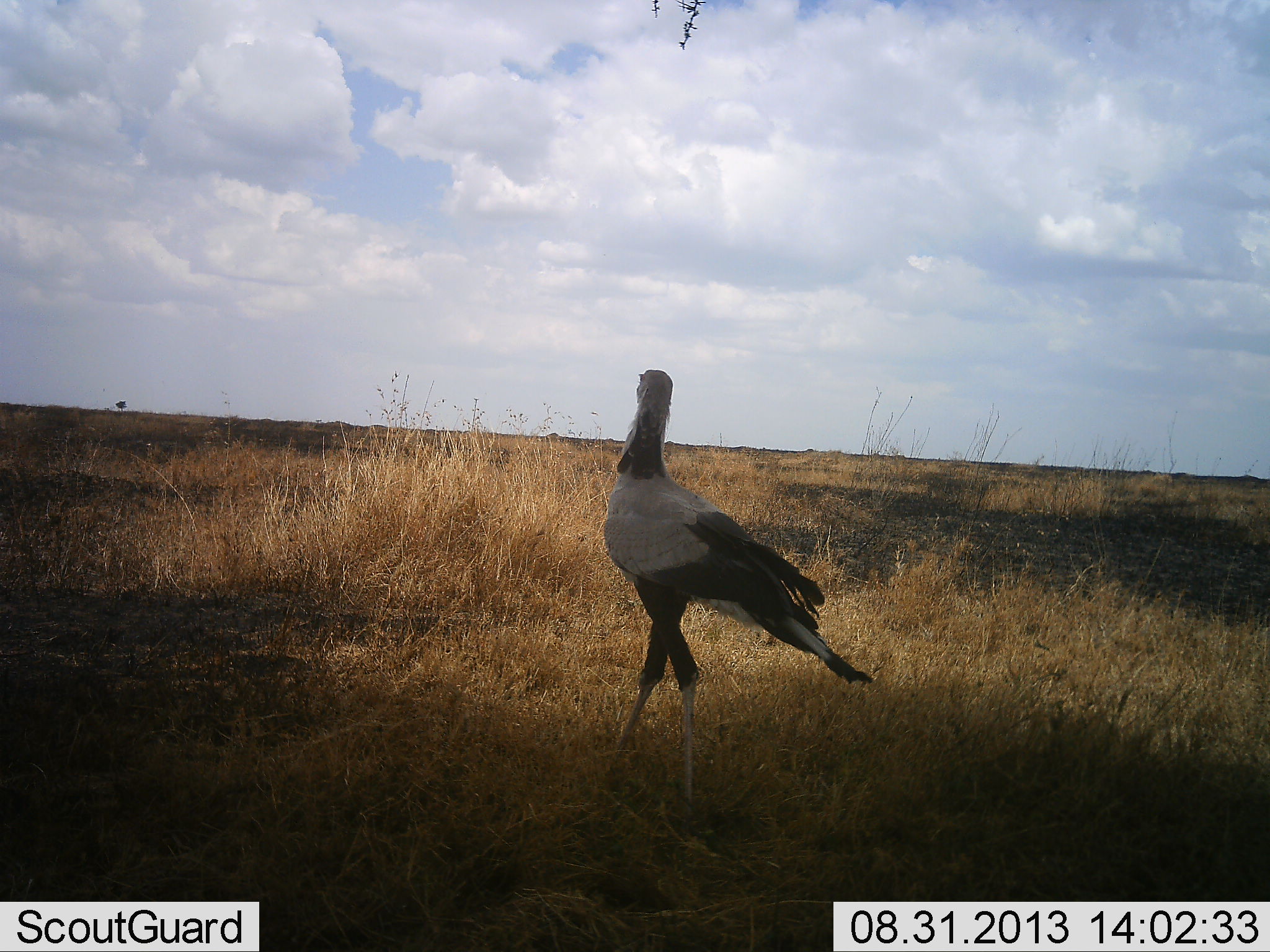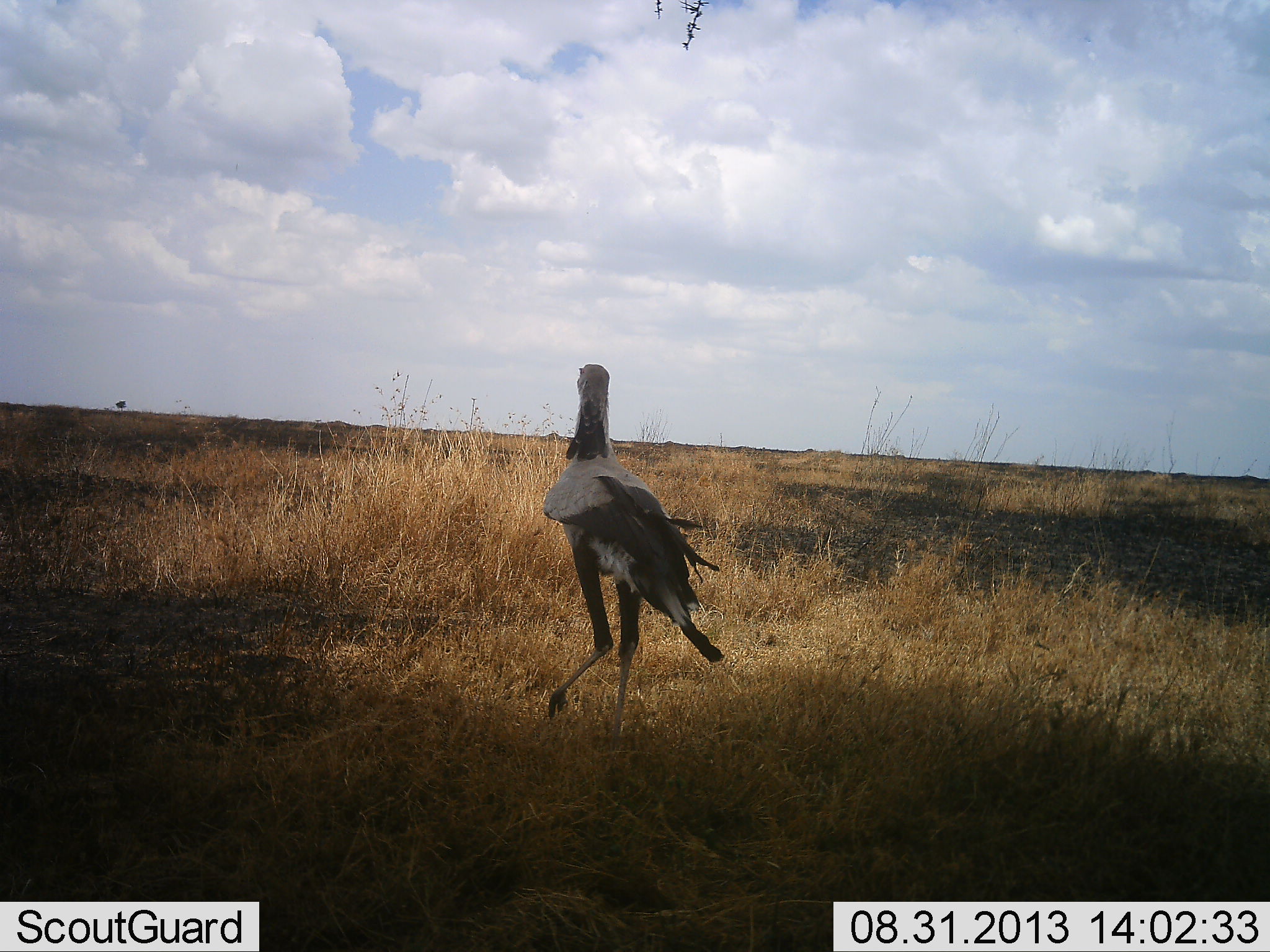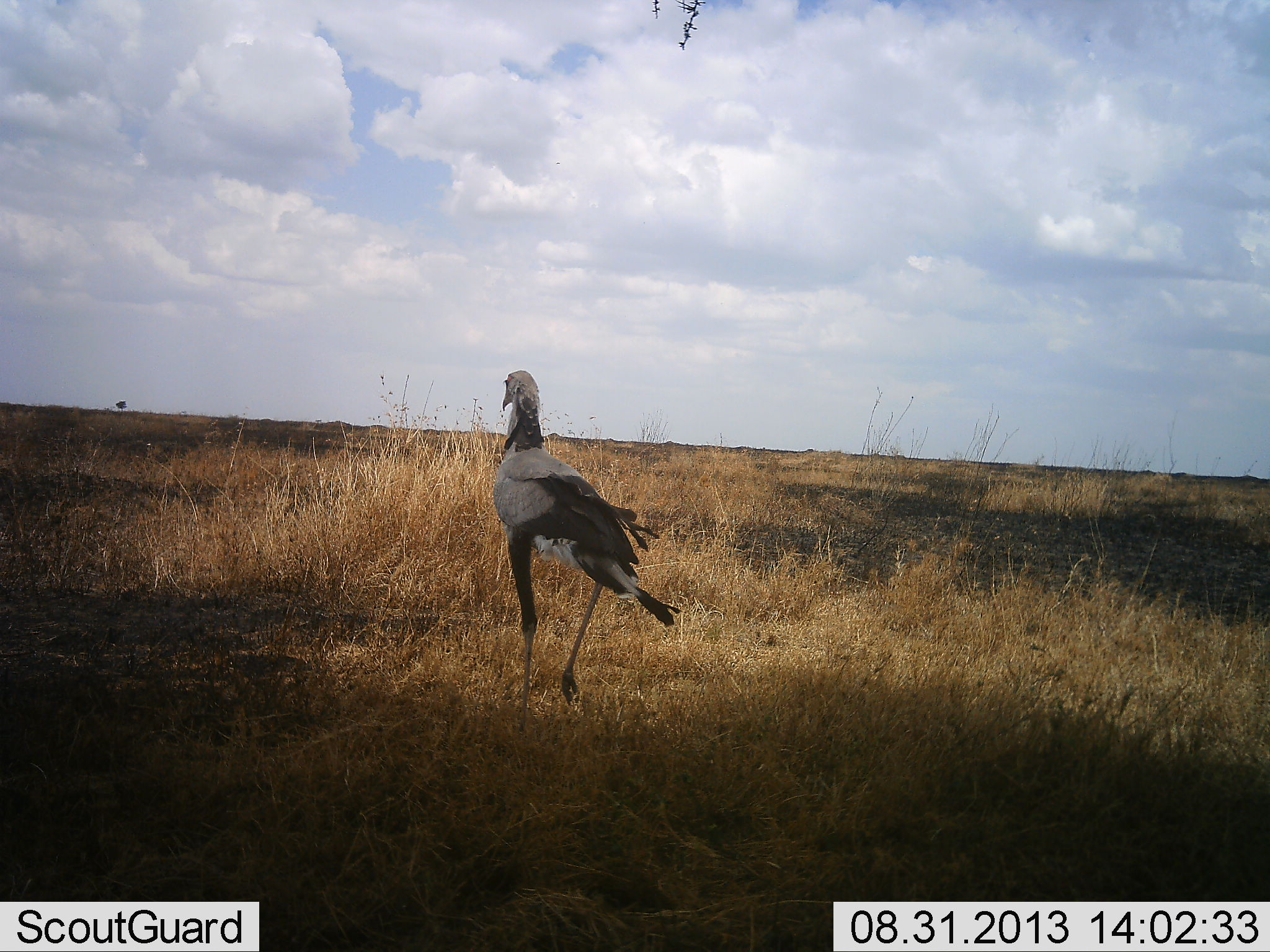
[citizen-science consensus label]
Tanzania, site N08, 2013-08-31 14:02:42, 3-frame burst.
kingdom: Animalia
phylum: Chordata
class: Aves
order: Accipitriformes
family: Sagittariidae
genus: Sagittarius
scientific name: Sagittarius serpentarius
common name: secretary bird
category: secretarybird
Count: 1.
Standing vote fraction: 6%.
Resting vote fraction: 0%.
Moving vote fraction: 97%.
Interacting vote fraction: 0%.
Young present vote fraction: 0%.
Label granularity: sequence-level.